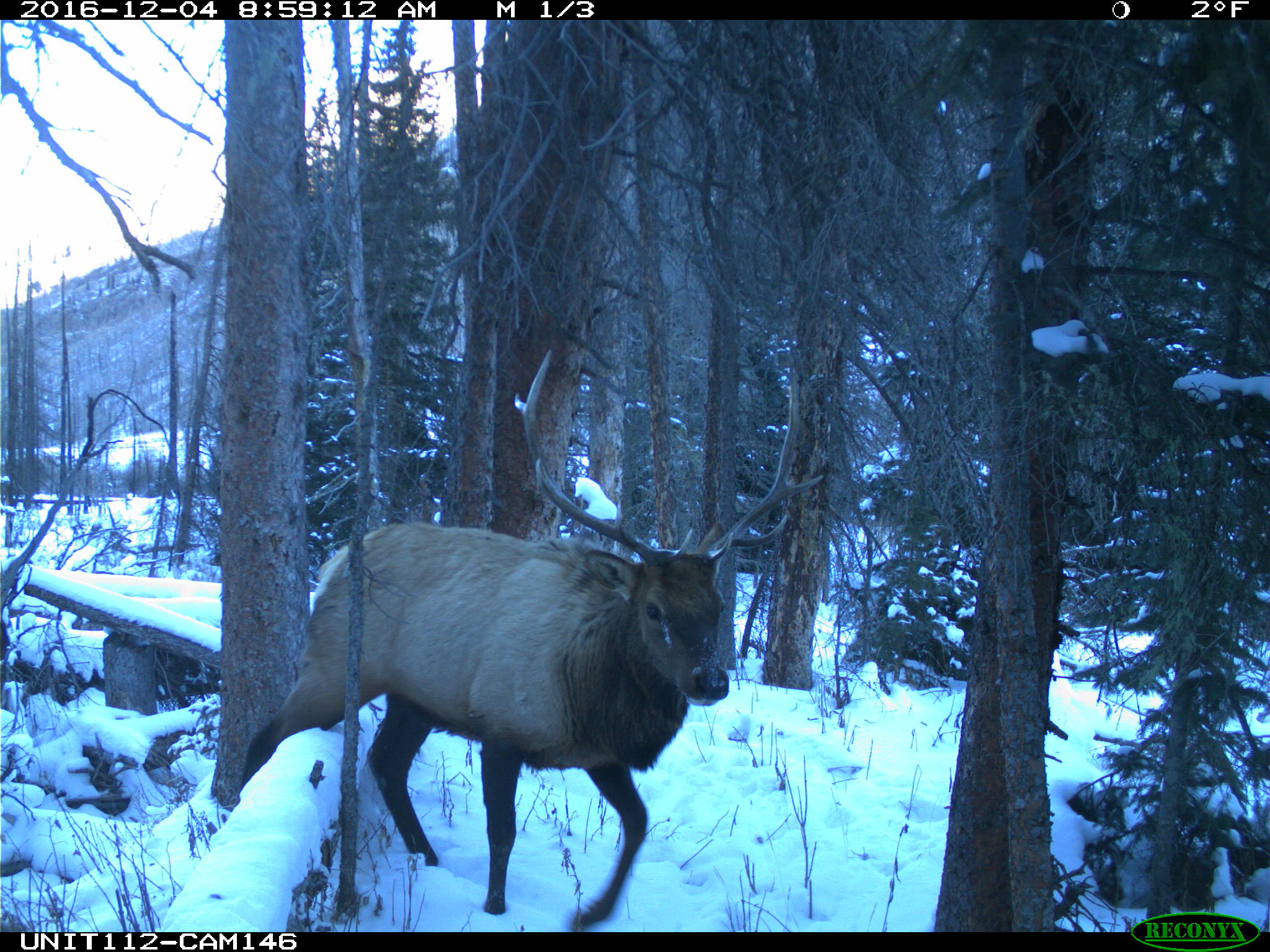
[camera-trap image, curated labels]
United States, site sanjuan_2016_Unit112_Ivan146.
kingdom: Animalia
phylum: Chordata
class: Mammalia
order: Artiodactyla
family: Cervidae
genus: Cervus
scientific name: Cervus elaphus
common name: red deer